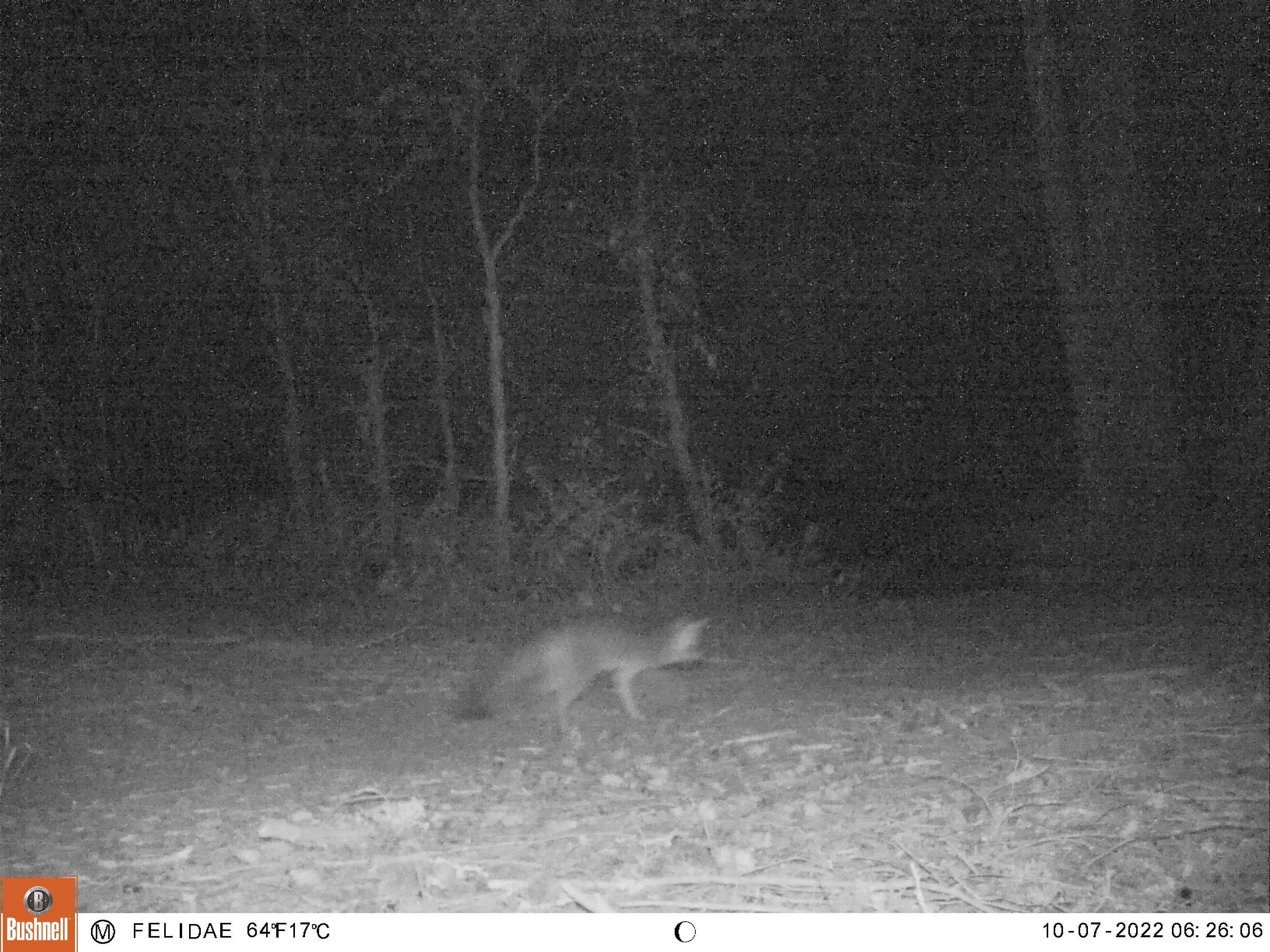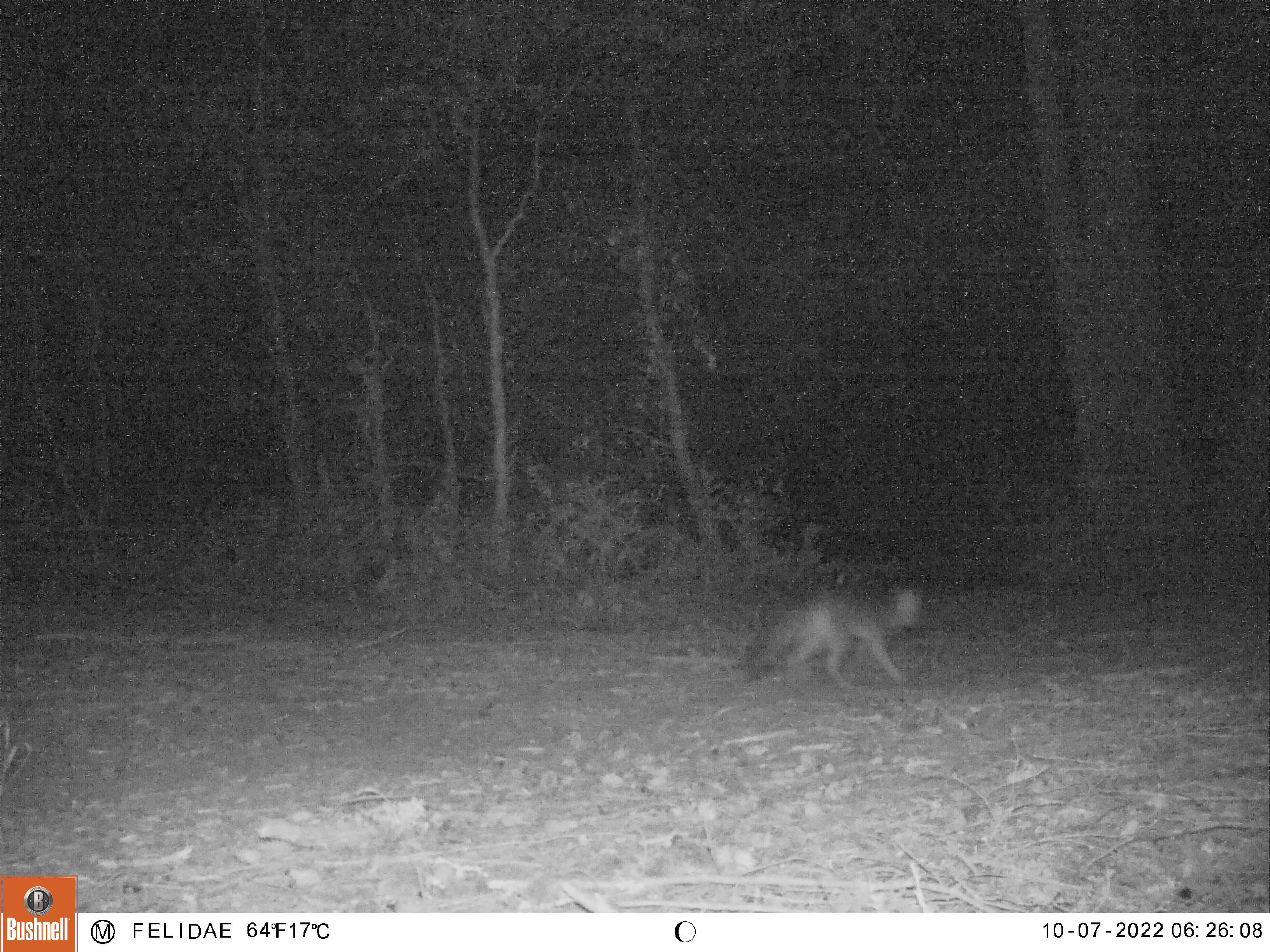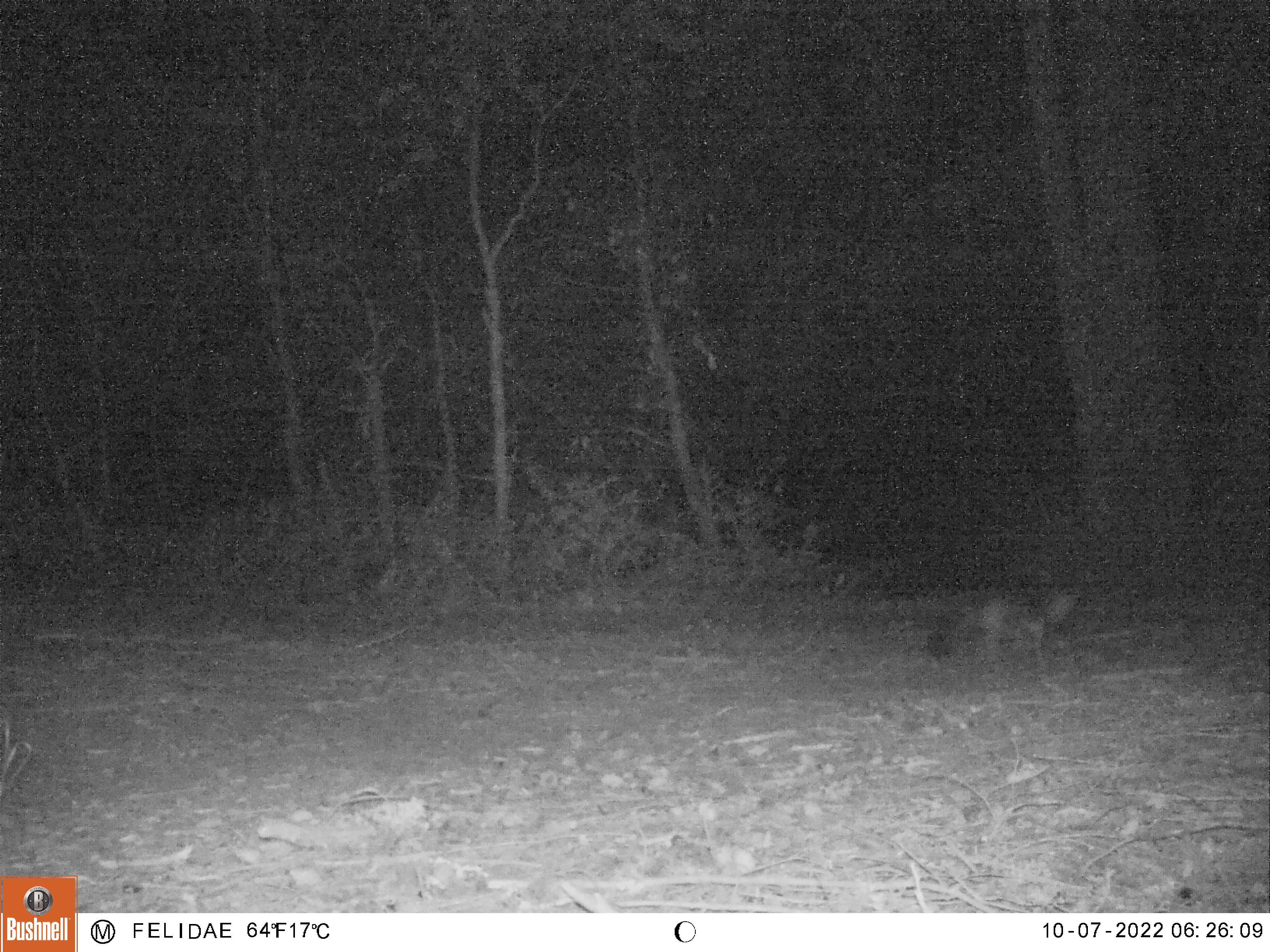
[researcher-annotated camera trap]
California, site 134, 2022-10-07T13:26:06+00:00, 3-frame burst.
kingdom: Animalia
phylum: Chordata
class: Mammalia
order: Carnivora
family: Canidae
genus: Urocyon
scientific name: Urocyon cinereoargenteus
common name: gray fox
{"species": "gray fox (Urocyon cinereoargenteus)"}